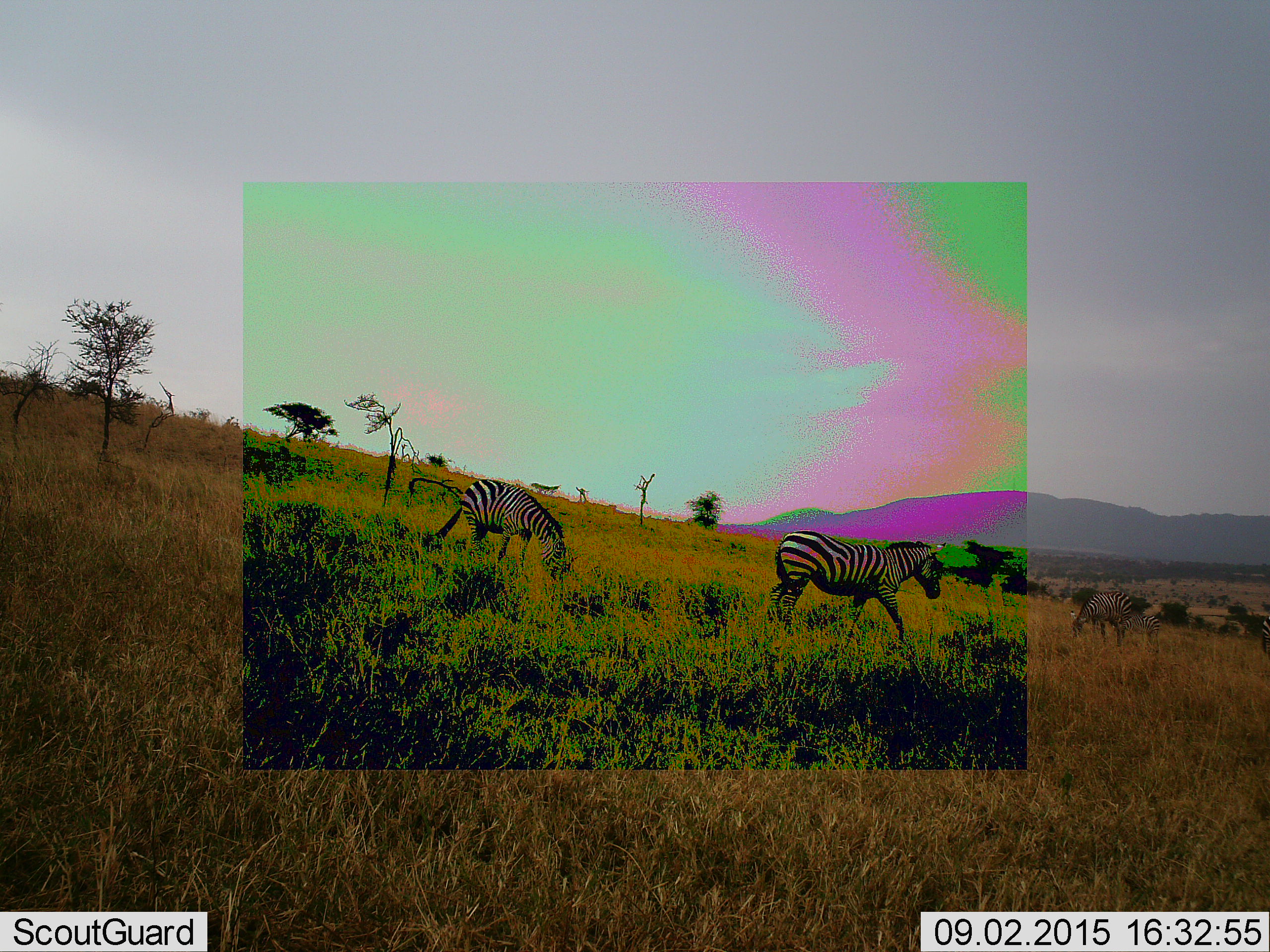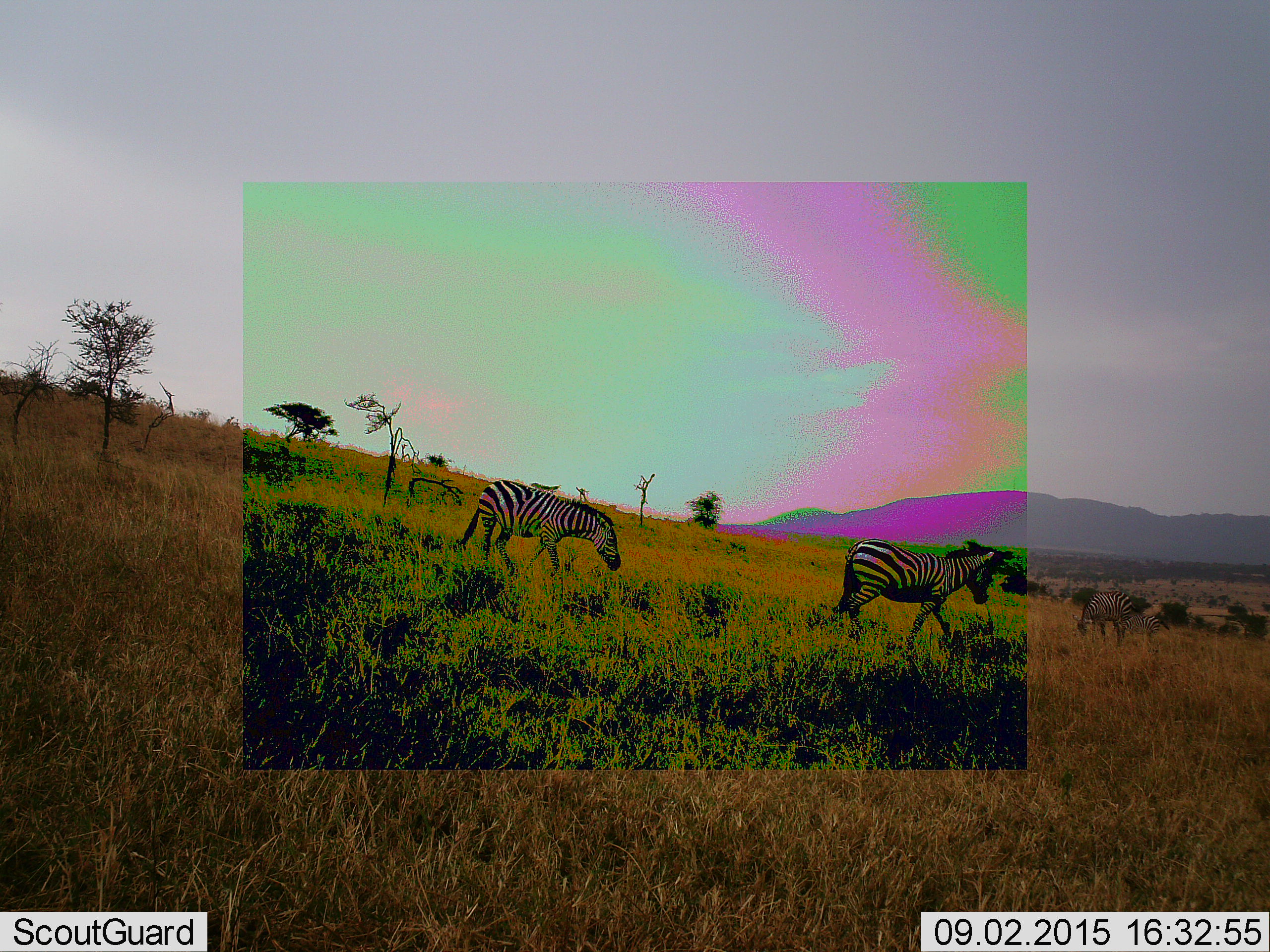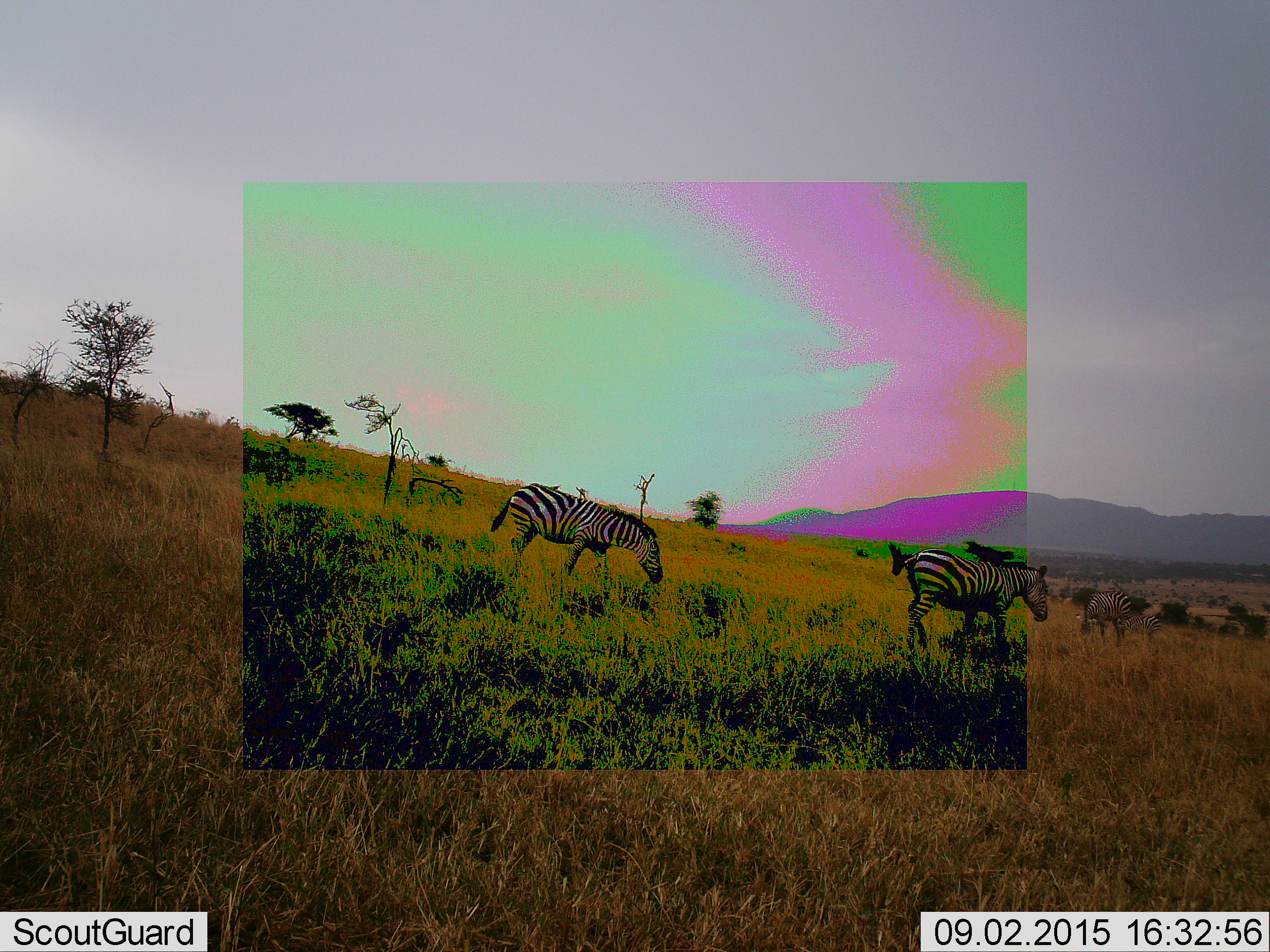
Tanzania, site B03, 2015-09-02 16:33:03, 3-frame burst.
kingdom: Animalia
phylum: Chordata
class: Mammalia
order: Perissodactyla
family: Equidae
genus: Equus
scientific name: Equus quagga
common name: plains zebra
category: zebra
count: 4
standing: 42%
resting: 0%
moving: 74%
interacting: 5%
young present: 11%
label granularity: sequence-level